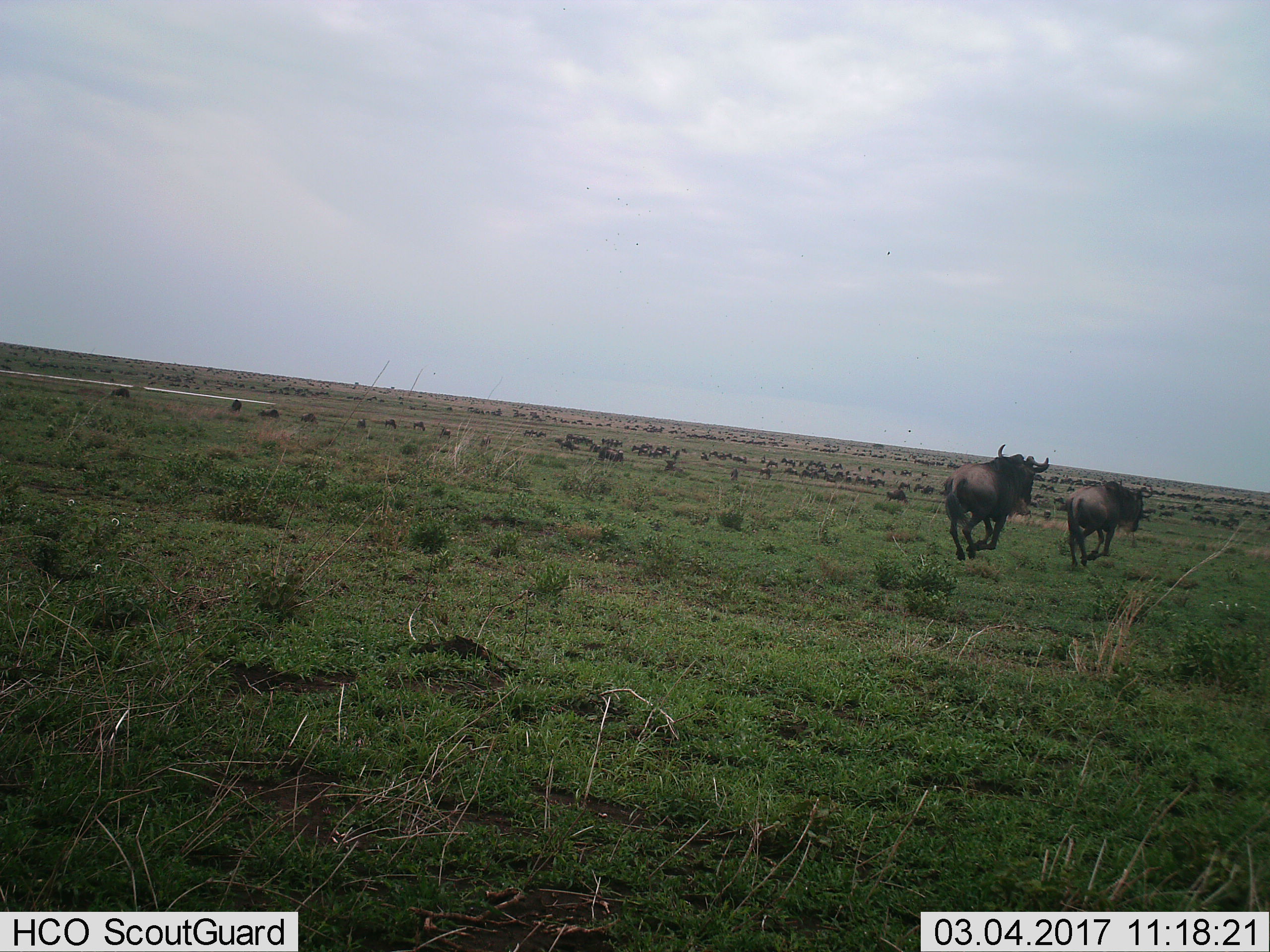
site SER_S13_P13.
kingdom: Animalia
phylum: Chordata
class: Mammalia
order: Artiodactyla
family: Bovidae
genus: Connochaetes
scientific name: Connochaetes taurinus taurinus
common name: blue wildebeest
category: wildebeestblue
Wildebeestblue (blue wildebeest) (Connochaetes taurinus taurinus), count 51+. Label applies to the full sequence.